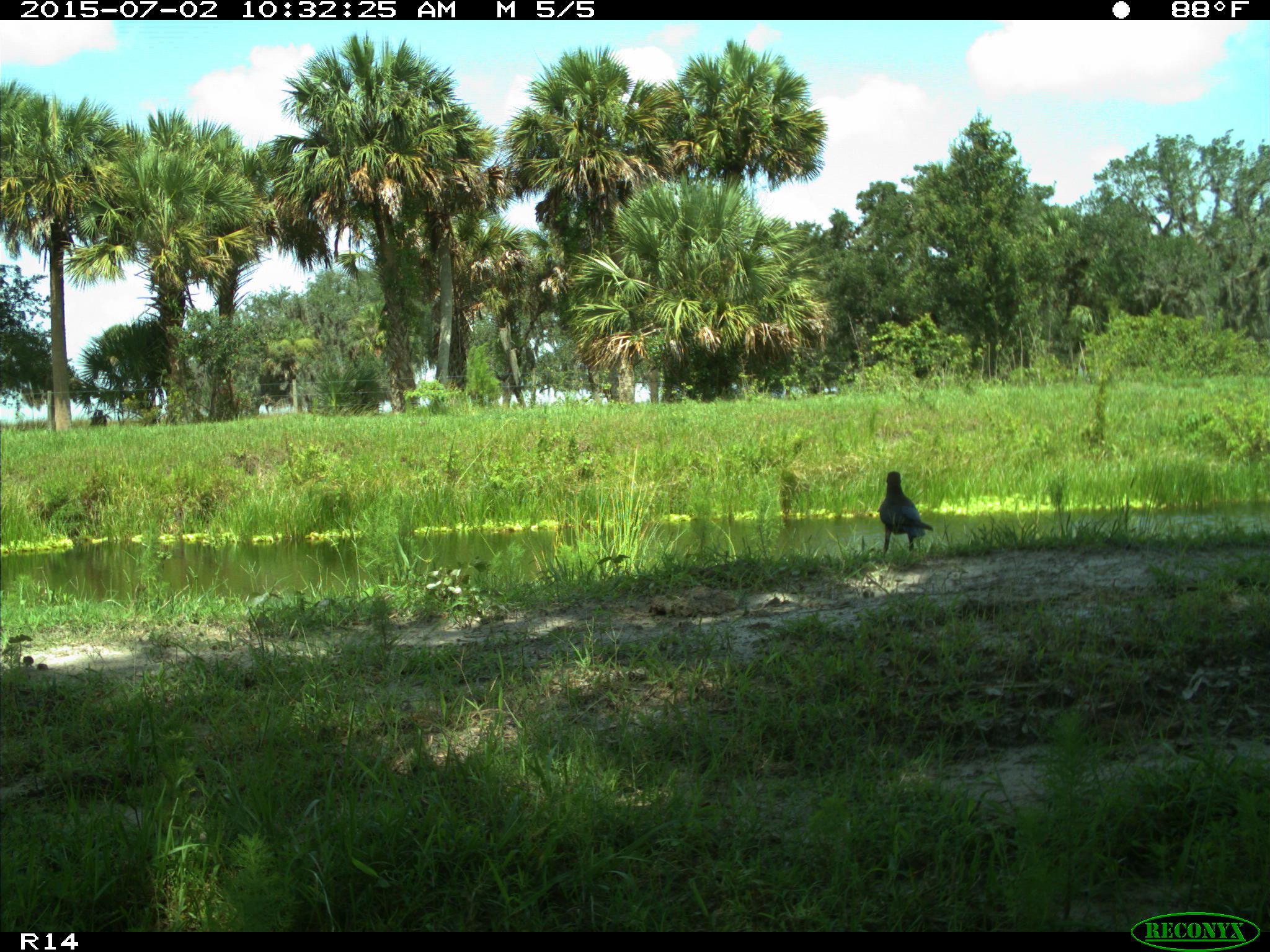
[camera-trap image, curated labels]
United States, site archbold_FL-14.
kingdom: Animalia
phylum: Chordata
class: Aves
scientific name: Aves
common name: birds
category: unidentified bird